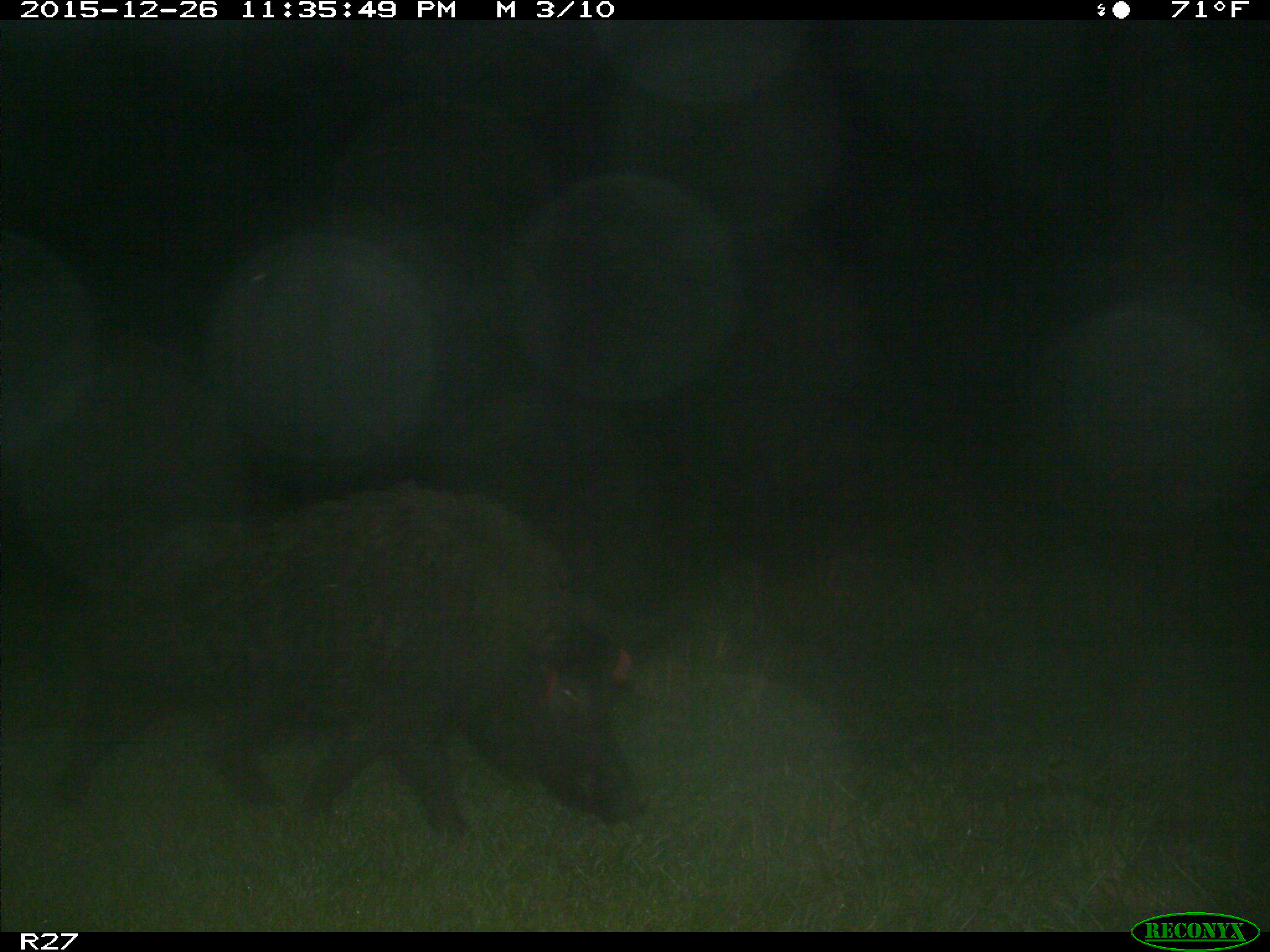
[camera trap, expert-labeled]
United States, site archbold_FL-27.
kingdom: Animalia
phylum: Chordata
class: Mammalia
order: Artiodactyla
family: Suidae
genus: Sus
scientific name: Sus scrofa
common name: wild boar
Sus scrofa (wild boar).